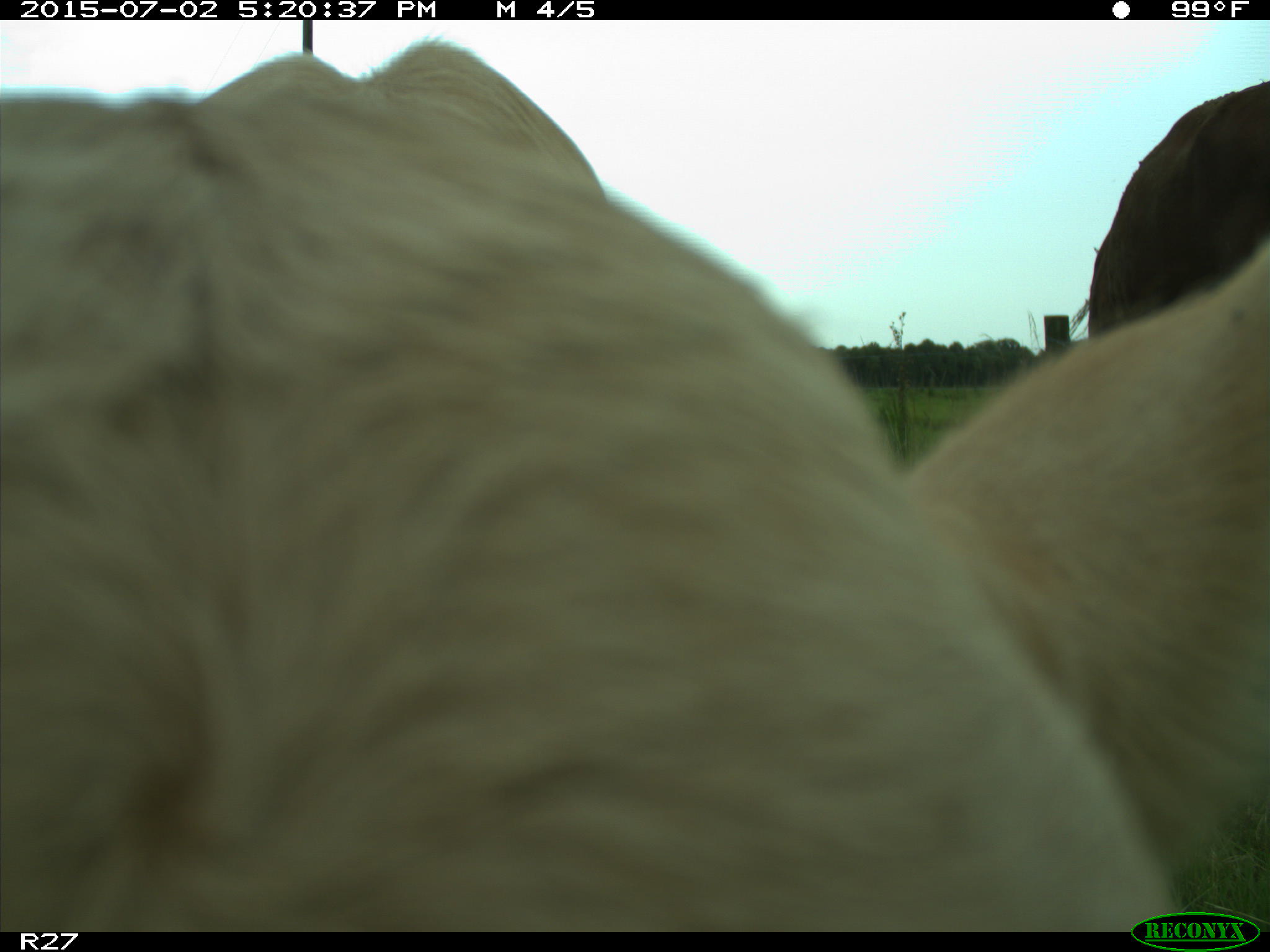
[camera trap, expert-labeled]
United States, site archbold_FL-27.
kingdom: Animalia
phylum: Chordata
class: Mammalia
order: Artiodactyla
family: Bovidae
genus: Bos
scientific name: Bos taurus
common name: domestic cow